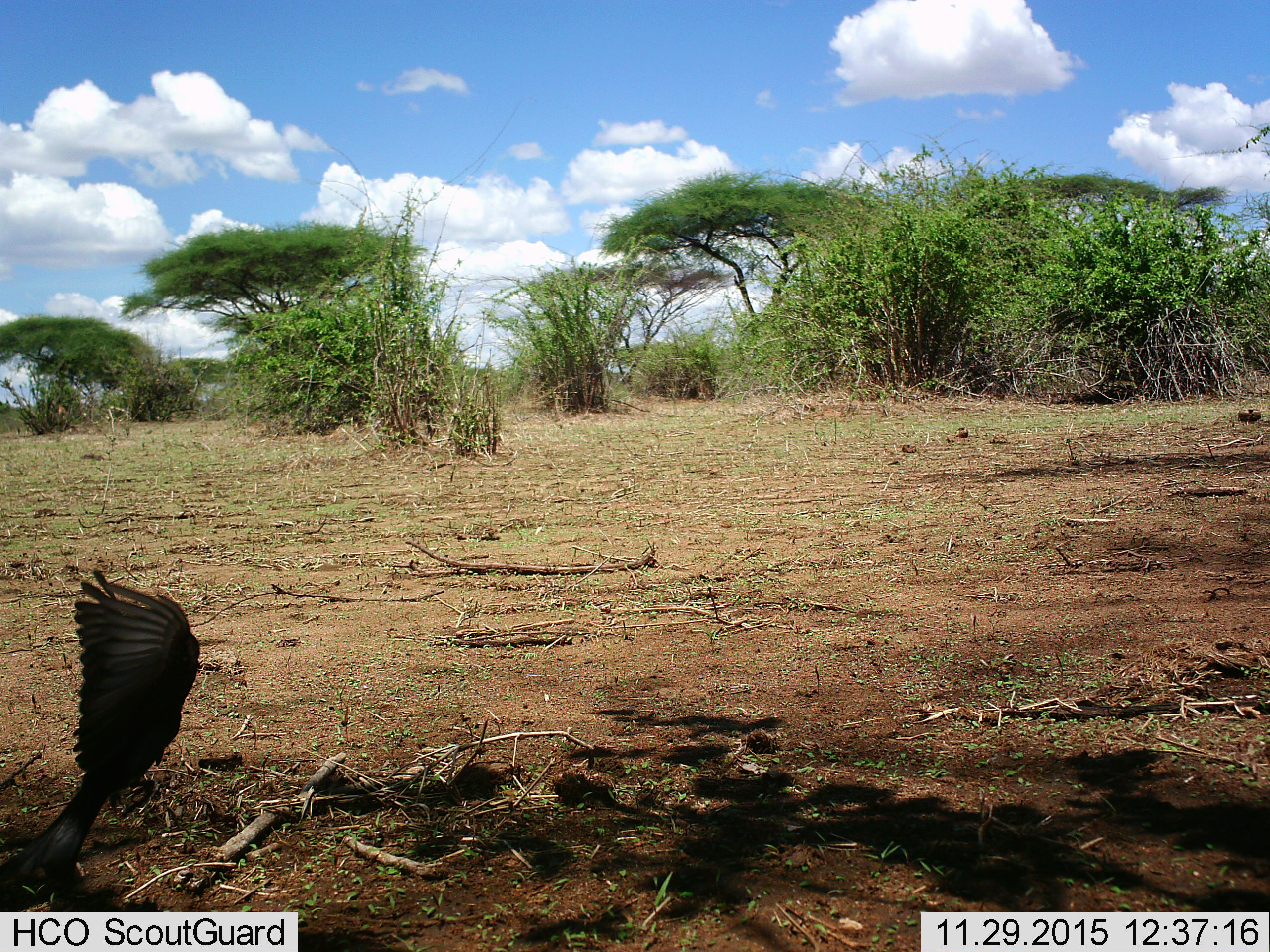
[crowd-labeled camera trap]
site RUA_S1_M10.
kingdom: Animalia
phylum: Chordata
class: Aves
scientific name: Aves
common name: bird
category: birdother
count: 1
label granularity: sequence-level